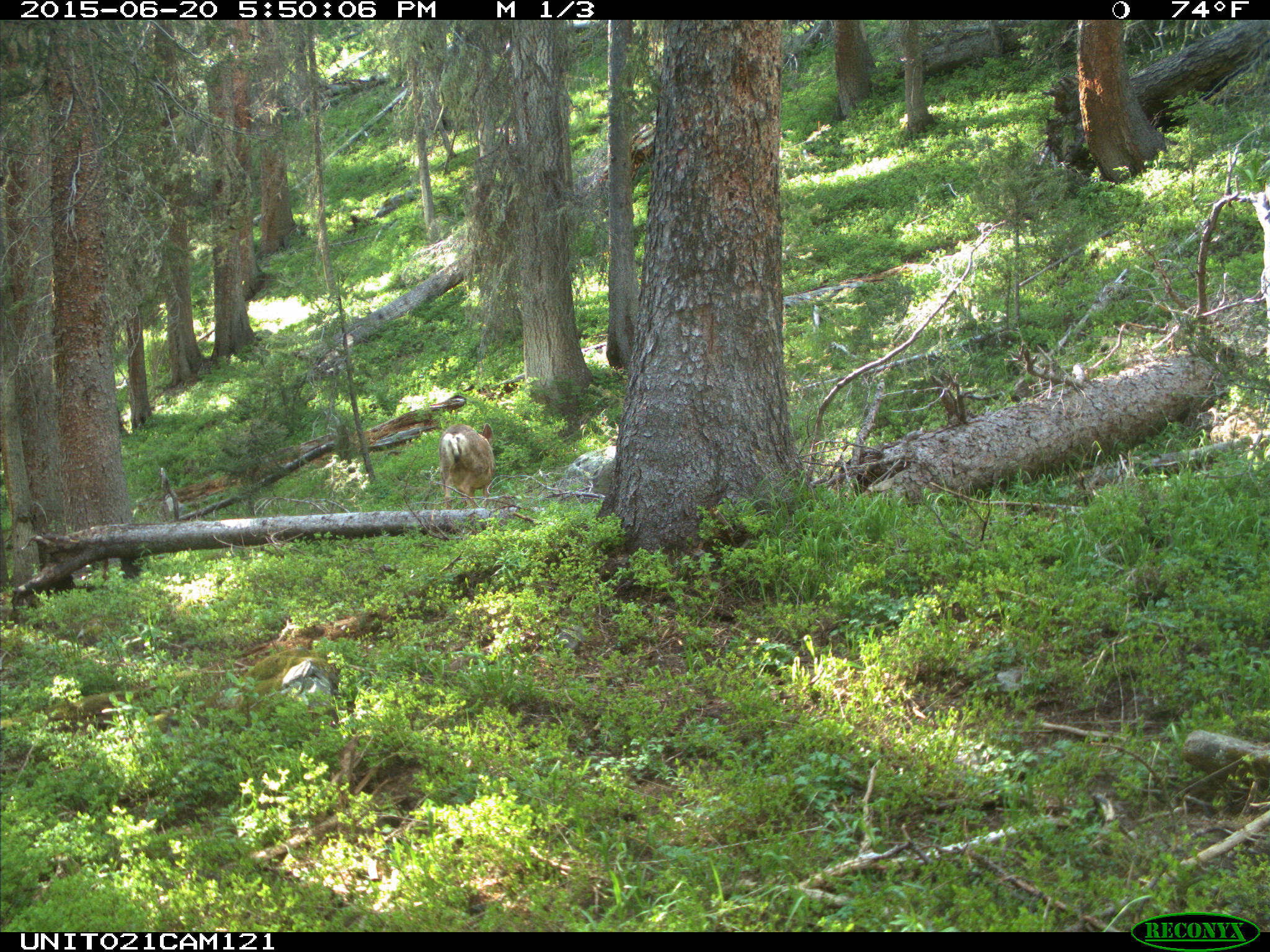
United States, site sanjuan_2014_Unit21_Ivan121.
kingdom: Animalia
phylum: Chordata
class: Mammalia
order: Artiodactyla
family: Cervidae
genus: Odocoileus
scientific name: Odocoileus hemionus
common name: mule deer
Odocoileus hemionus (mule deer).